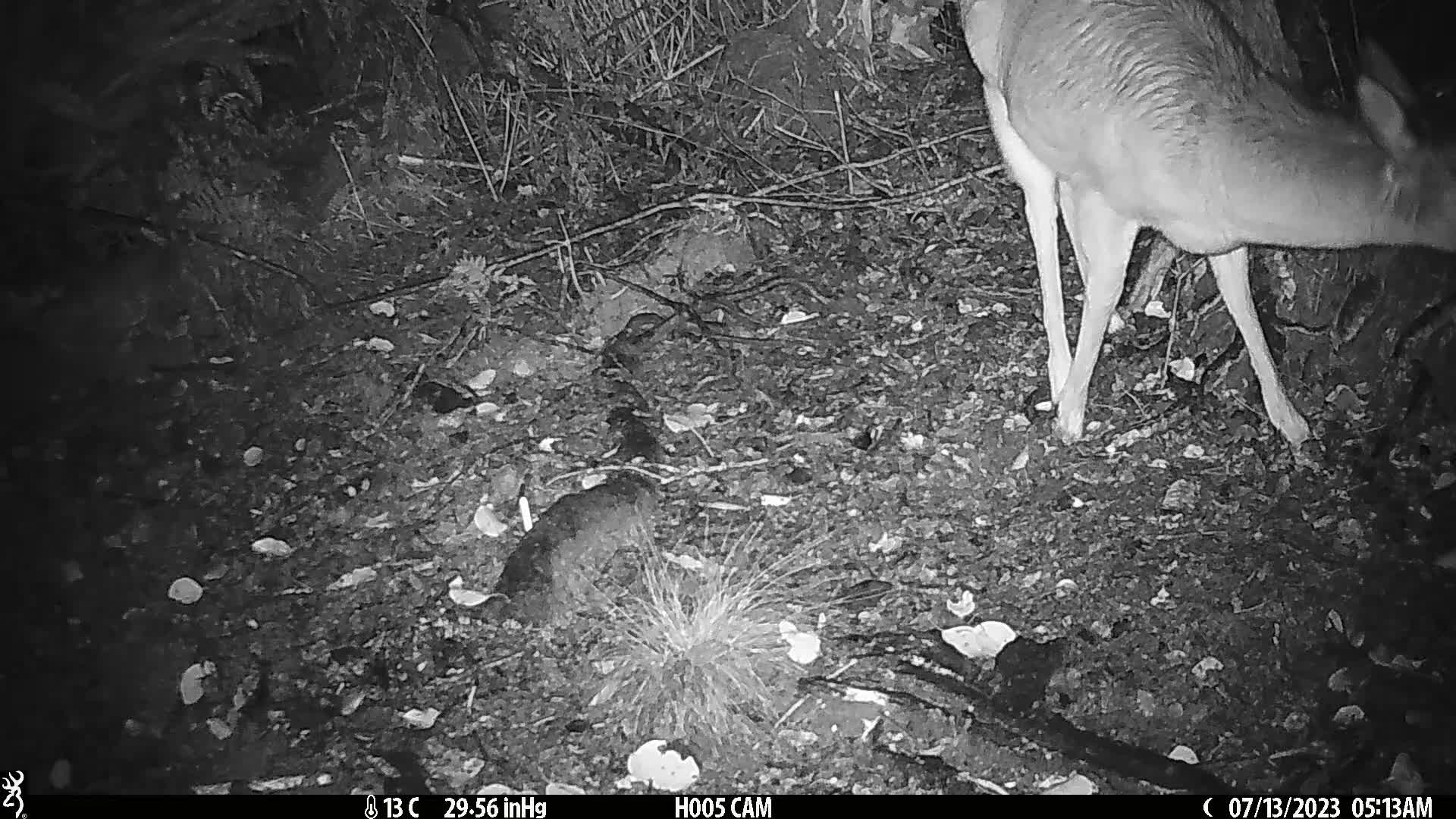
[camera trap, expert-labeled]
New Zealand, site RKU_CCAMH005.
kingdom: Animalia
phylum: Chordata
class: Mammalia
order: Artiodactyla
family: Cervidae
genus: Odocoileus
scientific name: Odocoileus virginianus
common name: white-tailed deer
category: white tailed deer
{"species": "white tailed deer (white-tailed deer) (Odocoileus virginianus)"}